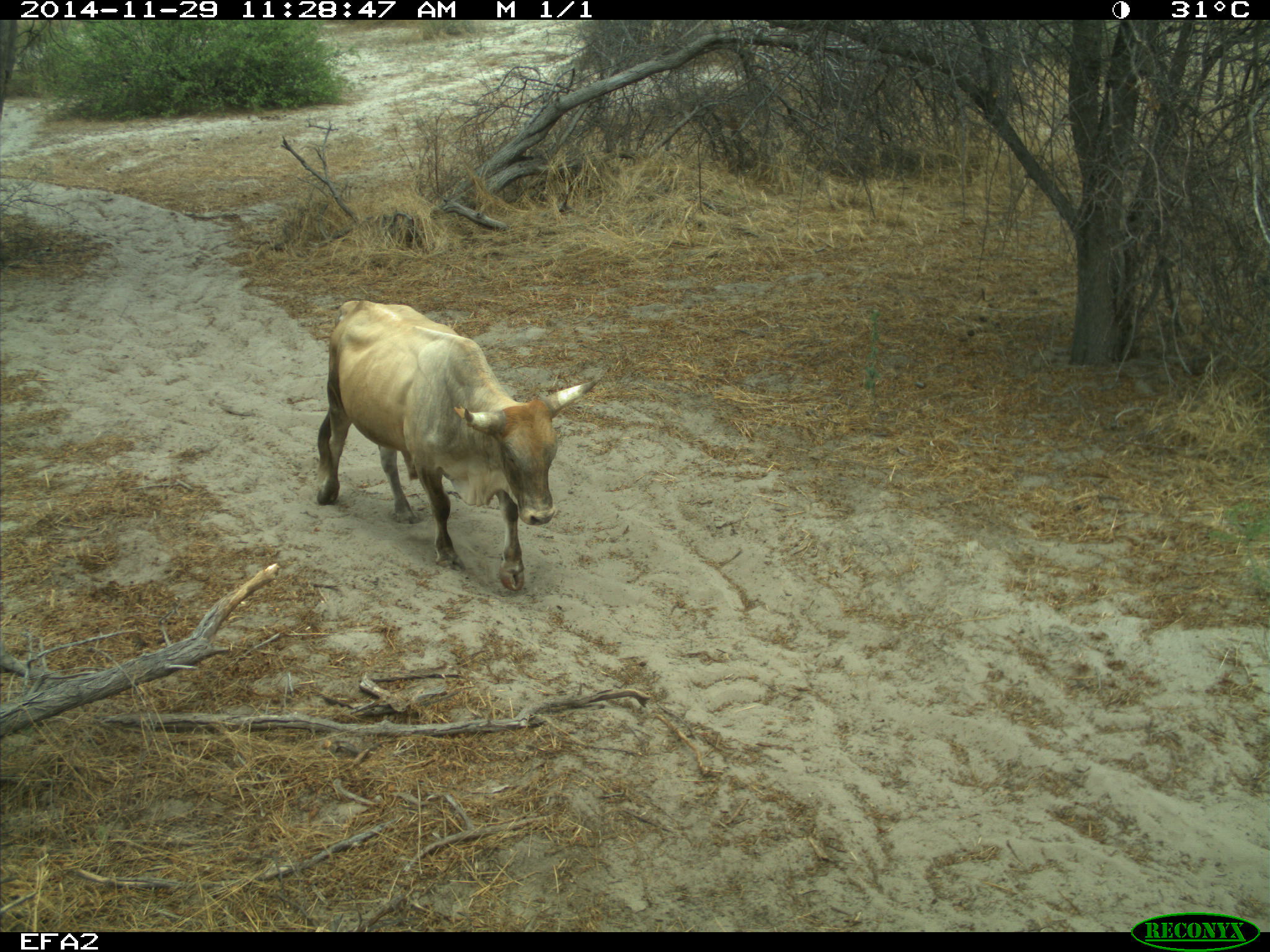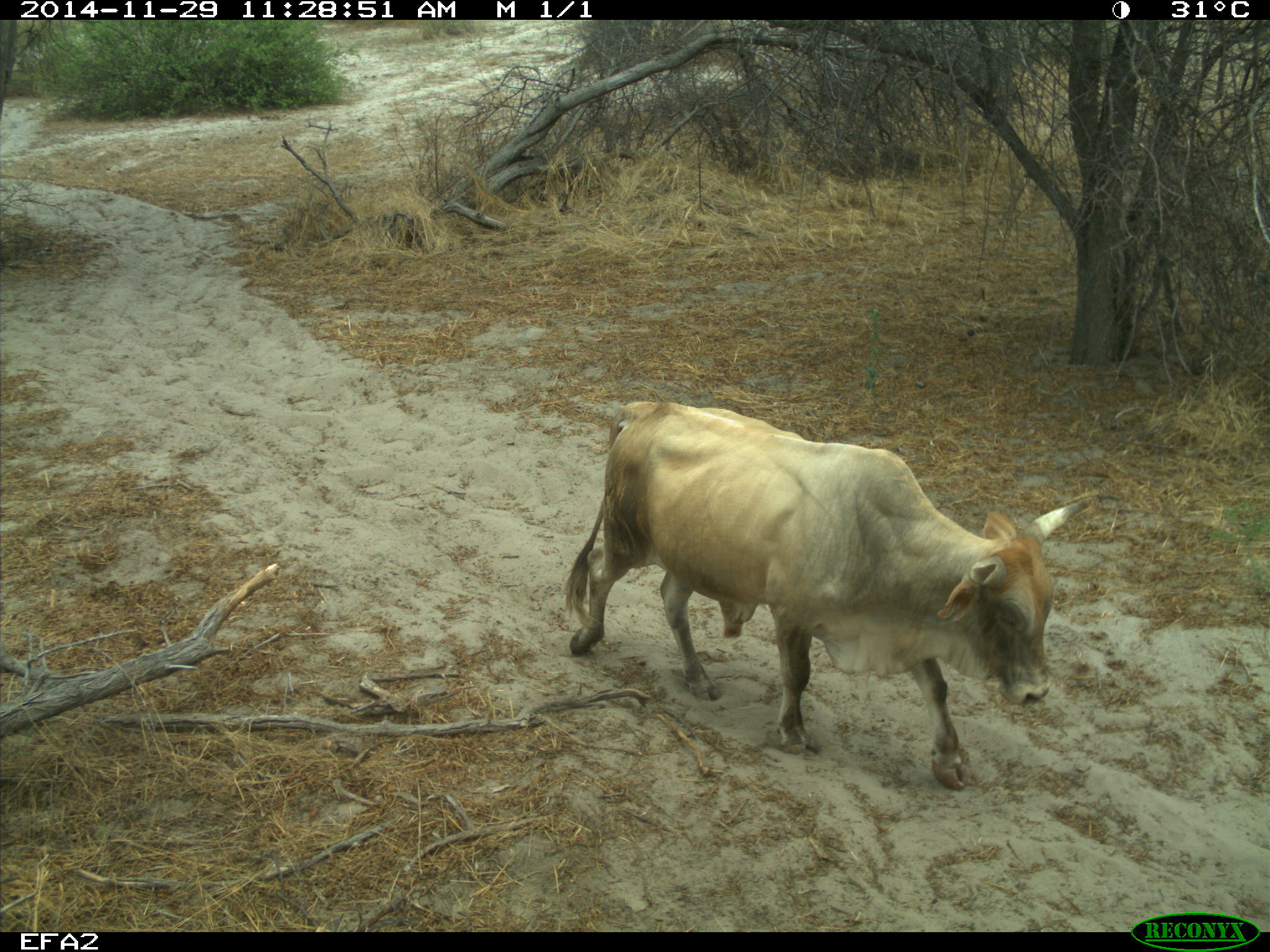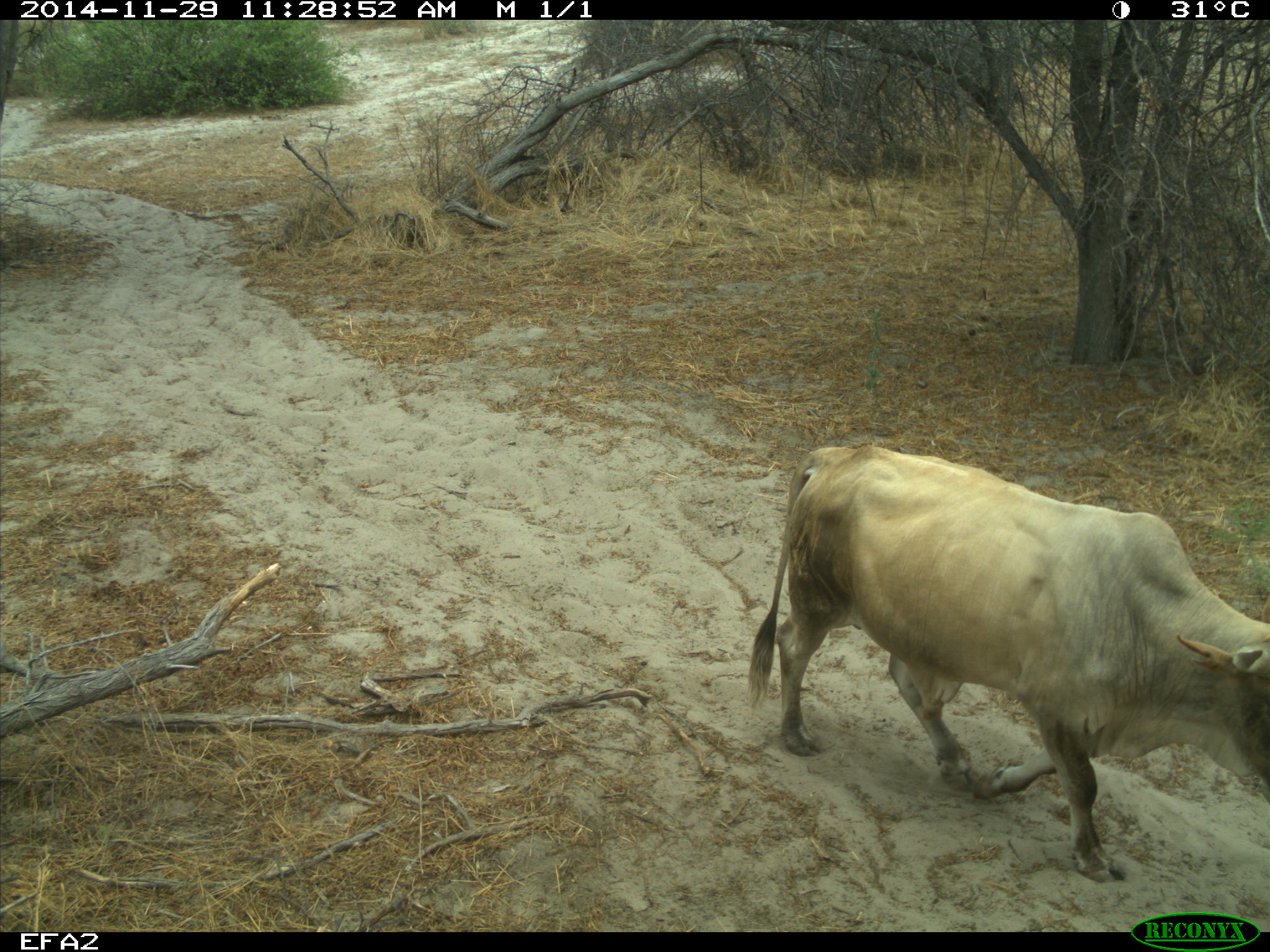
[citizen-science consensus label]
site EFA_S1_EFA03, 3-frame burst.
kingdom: Animalia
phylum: Chordata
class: Mammalia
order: Artiodactyla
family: Bovidae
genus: Bos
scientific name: Bos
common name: cattle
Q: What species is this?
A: Cattle (Bos).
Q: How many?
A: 1.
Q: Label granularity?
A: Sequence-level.